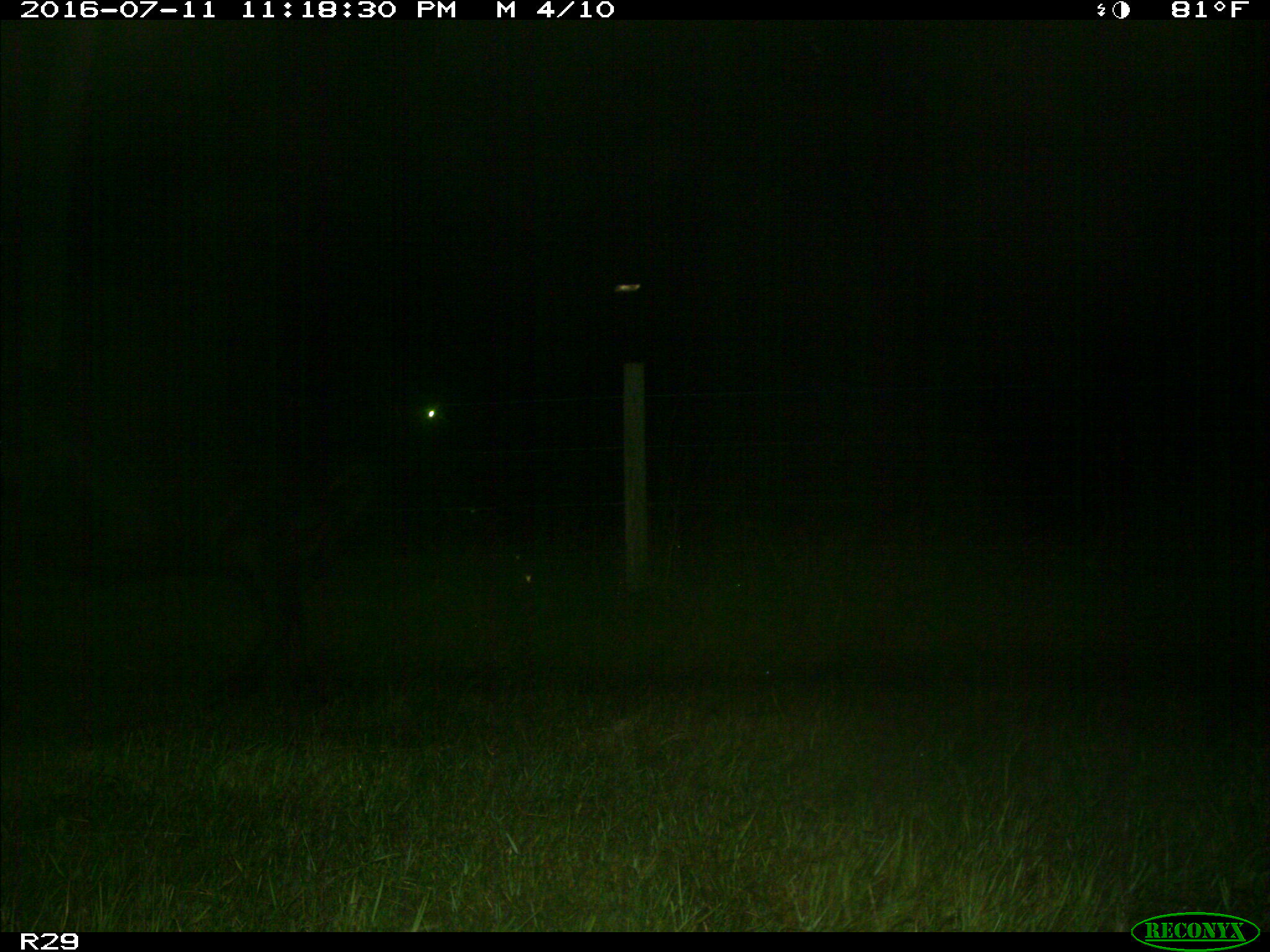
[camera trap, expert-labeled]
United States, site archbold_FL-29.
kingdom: Animalia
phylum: Chordata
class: Mammalia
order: Artiodactyla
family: Bovidae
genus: Bos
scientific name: Bos taurus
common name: domestic cow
Bos taurus (domestic cow).